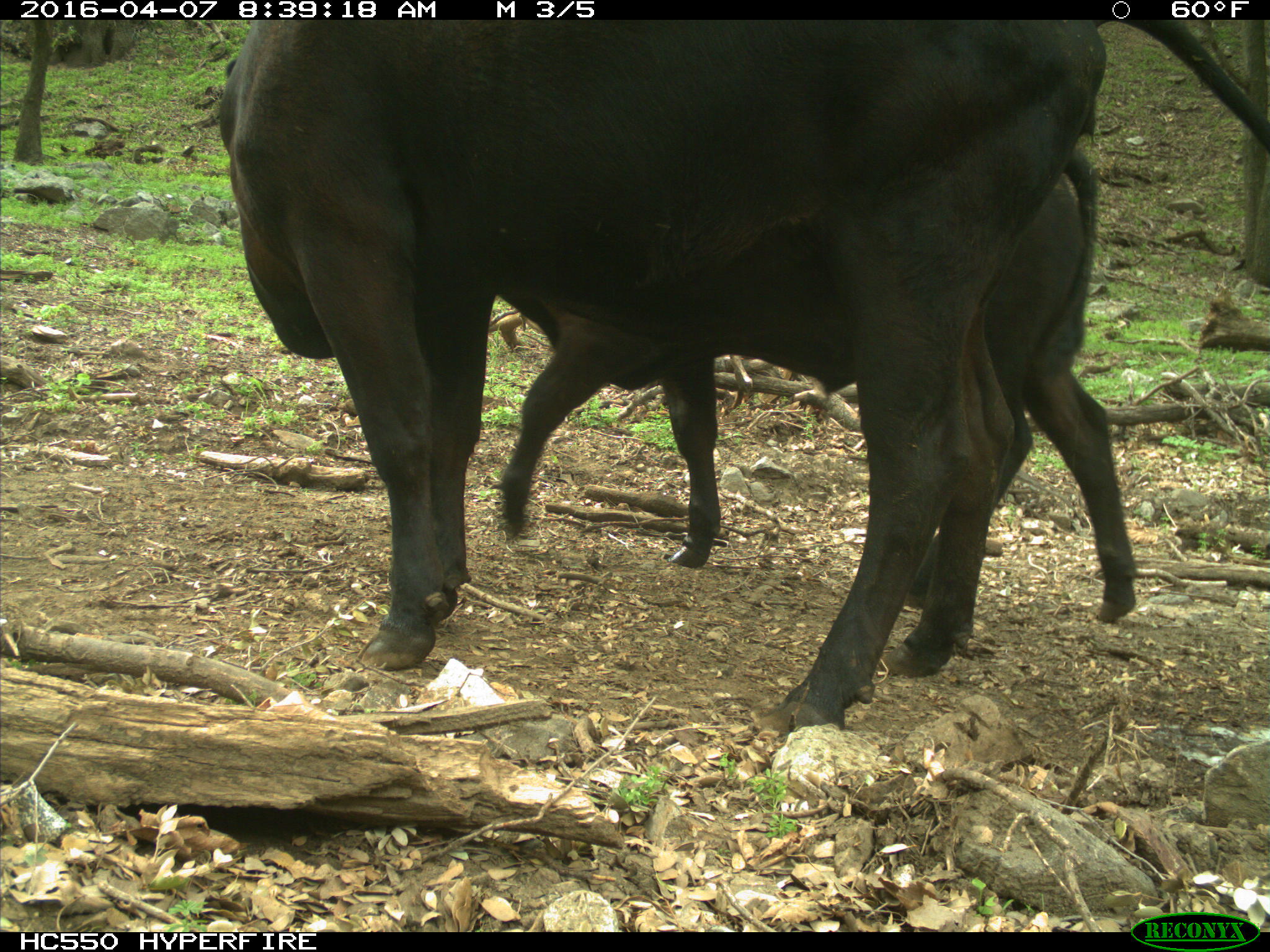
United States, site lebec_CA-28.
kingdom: Animalia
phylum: Chordata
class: Mammalia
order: Artiodactyla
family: Bovidae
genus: Bos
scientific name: Bos taurus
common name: domestic cow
Bos taurus (domestic cow).